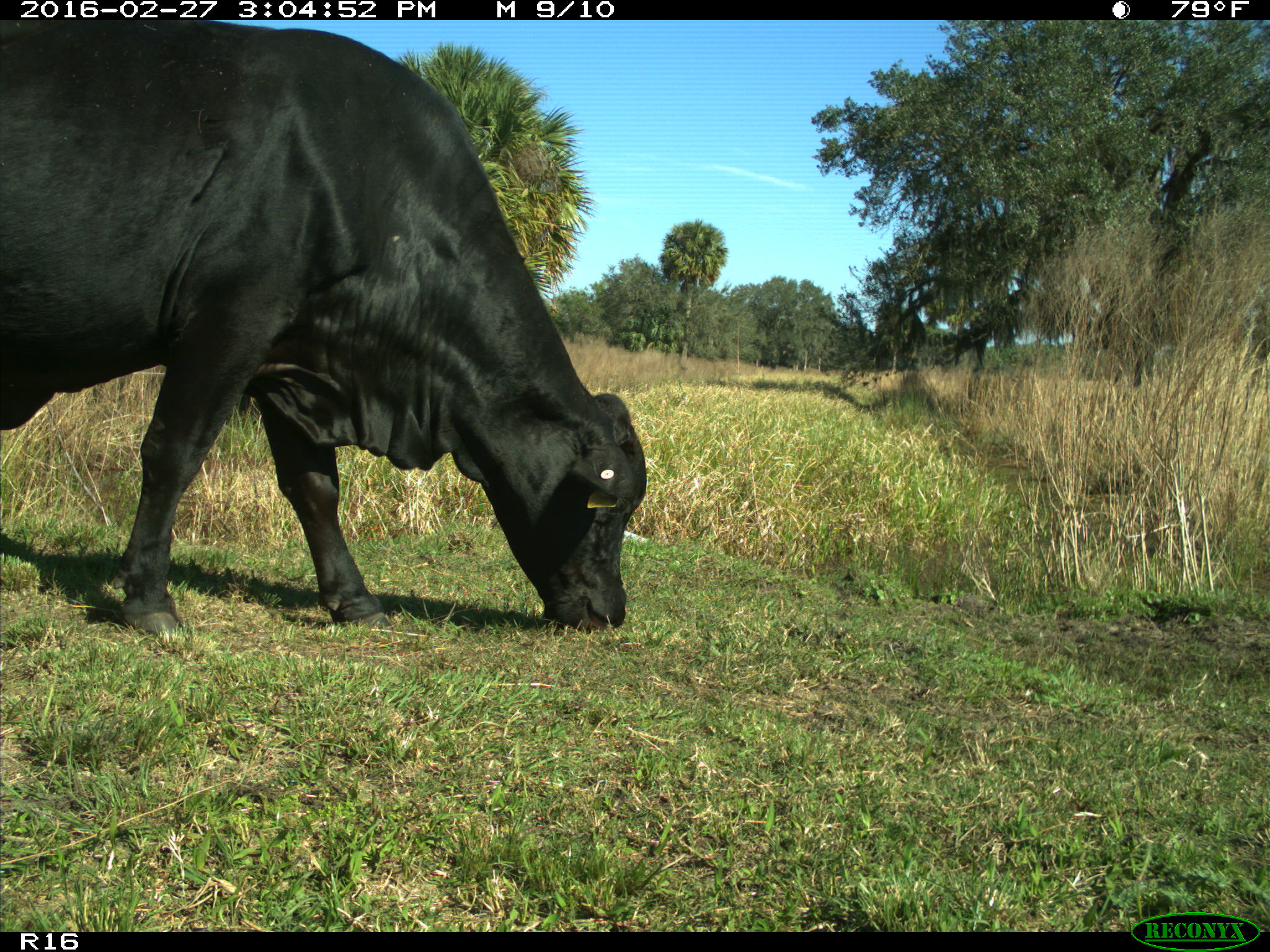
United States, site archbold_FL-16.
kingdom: Animalia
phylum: Chordata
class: Mammalia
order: Artiodactyla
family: Bovidae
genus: Bos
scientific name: Bos taurus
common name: domestic cow